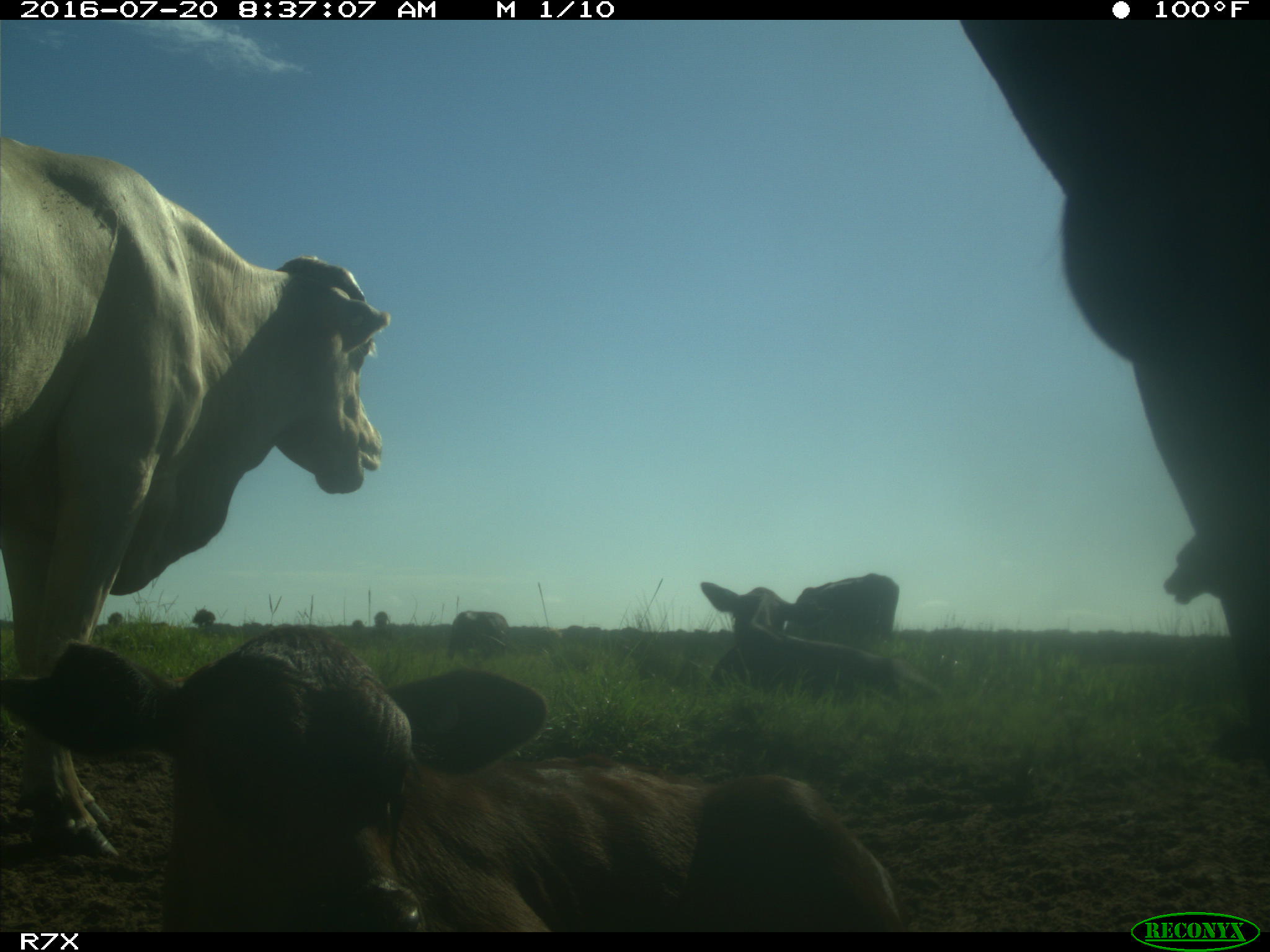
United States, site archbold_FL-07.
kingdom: Animalia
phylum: Chordata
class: Mammalia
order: Artiodactyla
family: Bovidae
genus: Bos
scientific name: Bos taurus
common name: domestic cow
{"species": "Bos taurus (domestic cow)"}